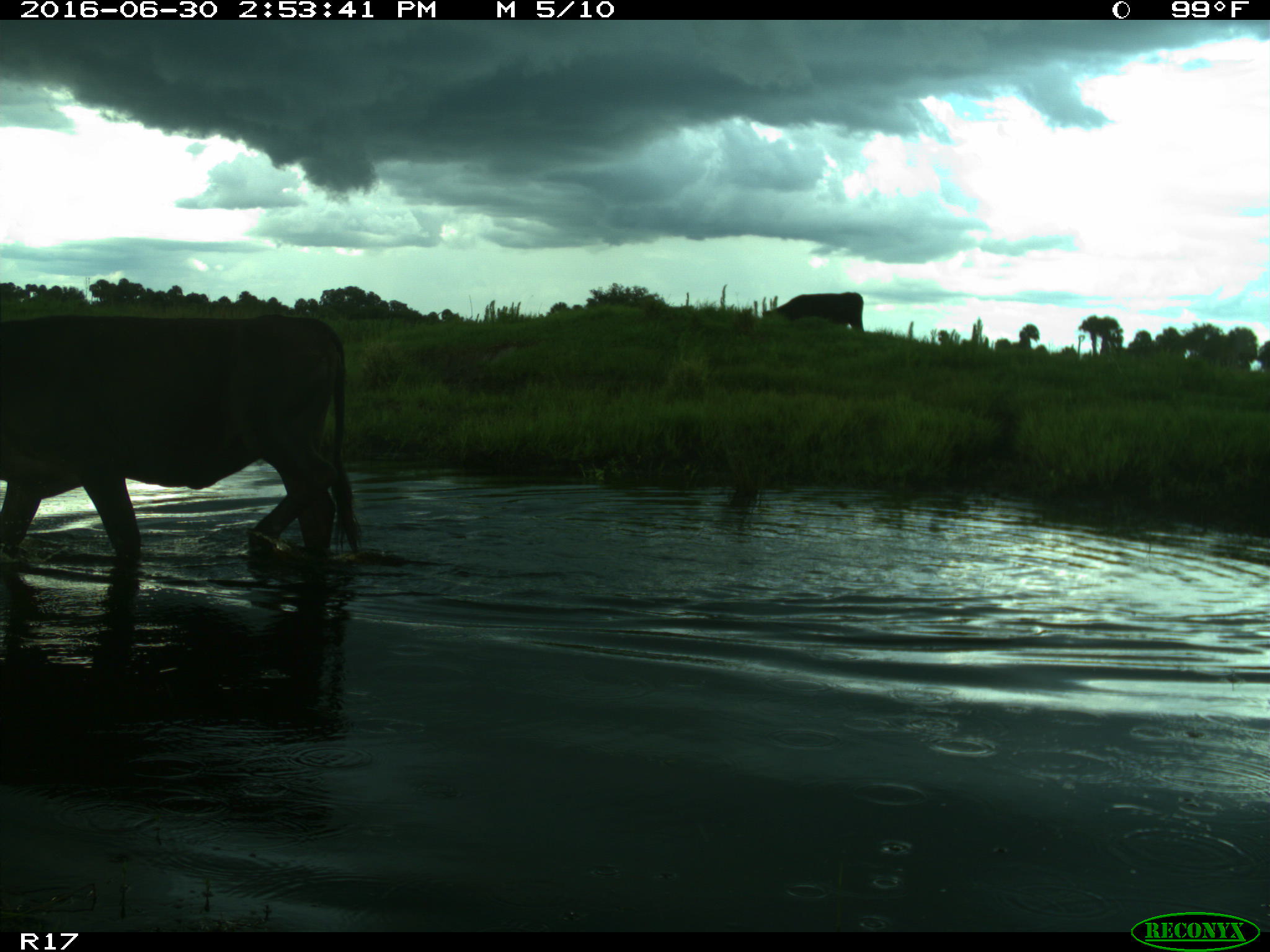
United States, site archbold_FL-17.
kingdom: Animalia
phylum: Chordata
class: Mammalia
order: Artiodactyla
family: Bovidae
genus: Bos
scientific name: Bos taurus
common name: domestic cow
Bos taurus (domestic cow).